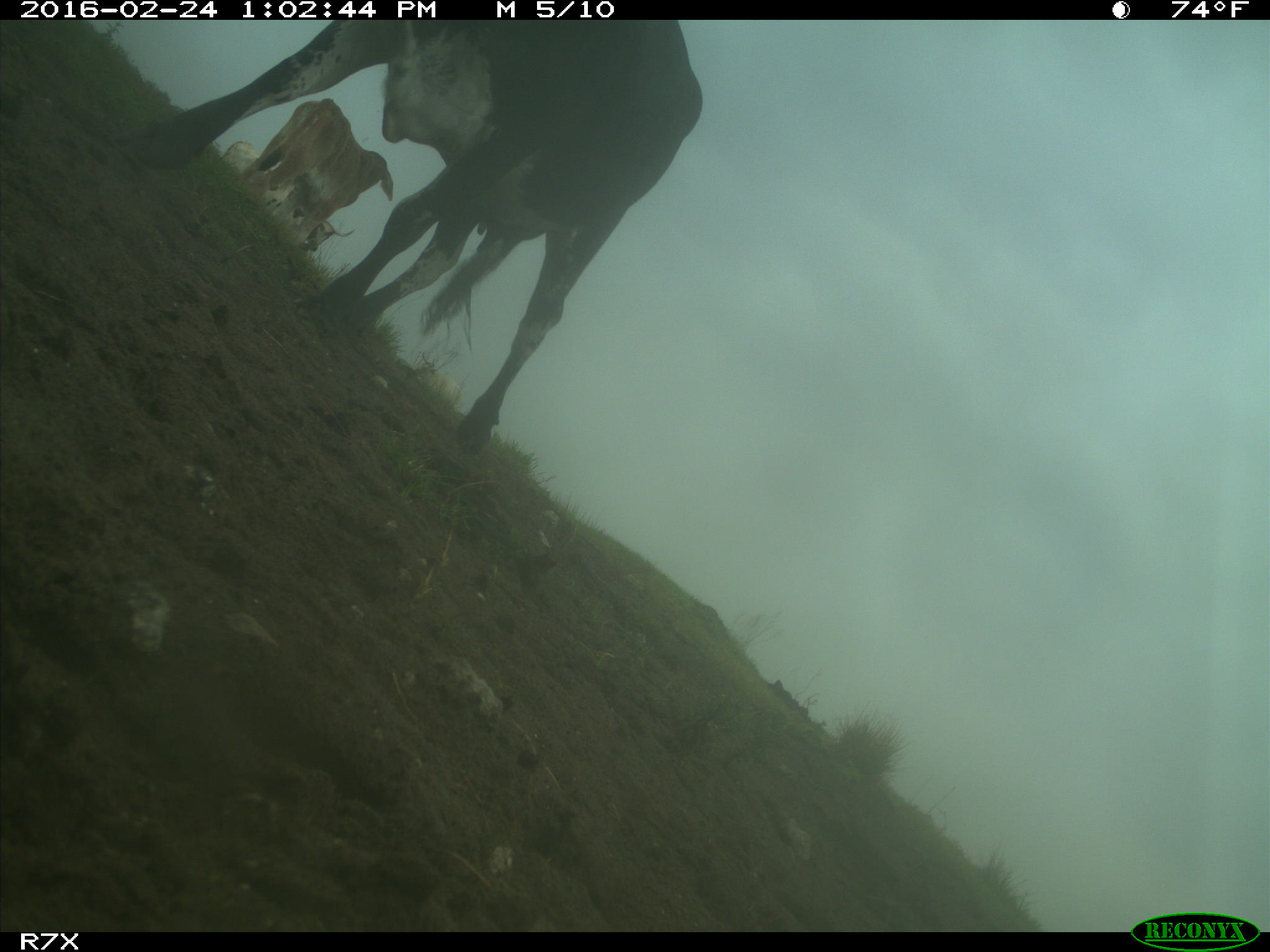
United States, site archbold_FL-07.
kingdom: Animalia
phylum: Chordata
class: Mammalia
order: Artiodactyla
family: Bovidae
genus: Bos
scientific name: Bos taurus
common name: domestic cow